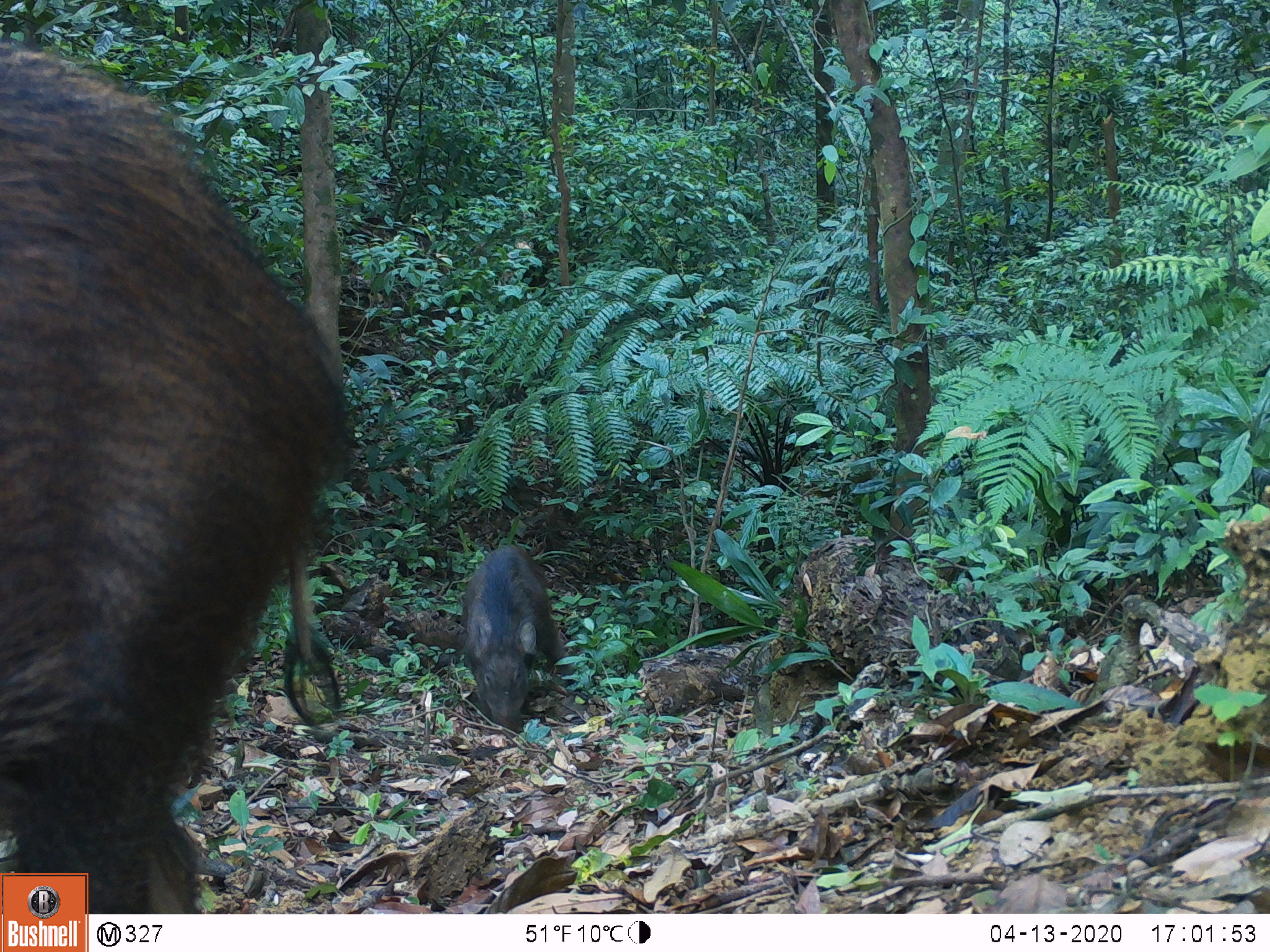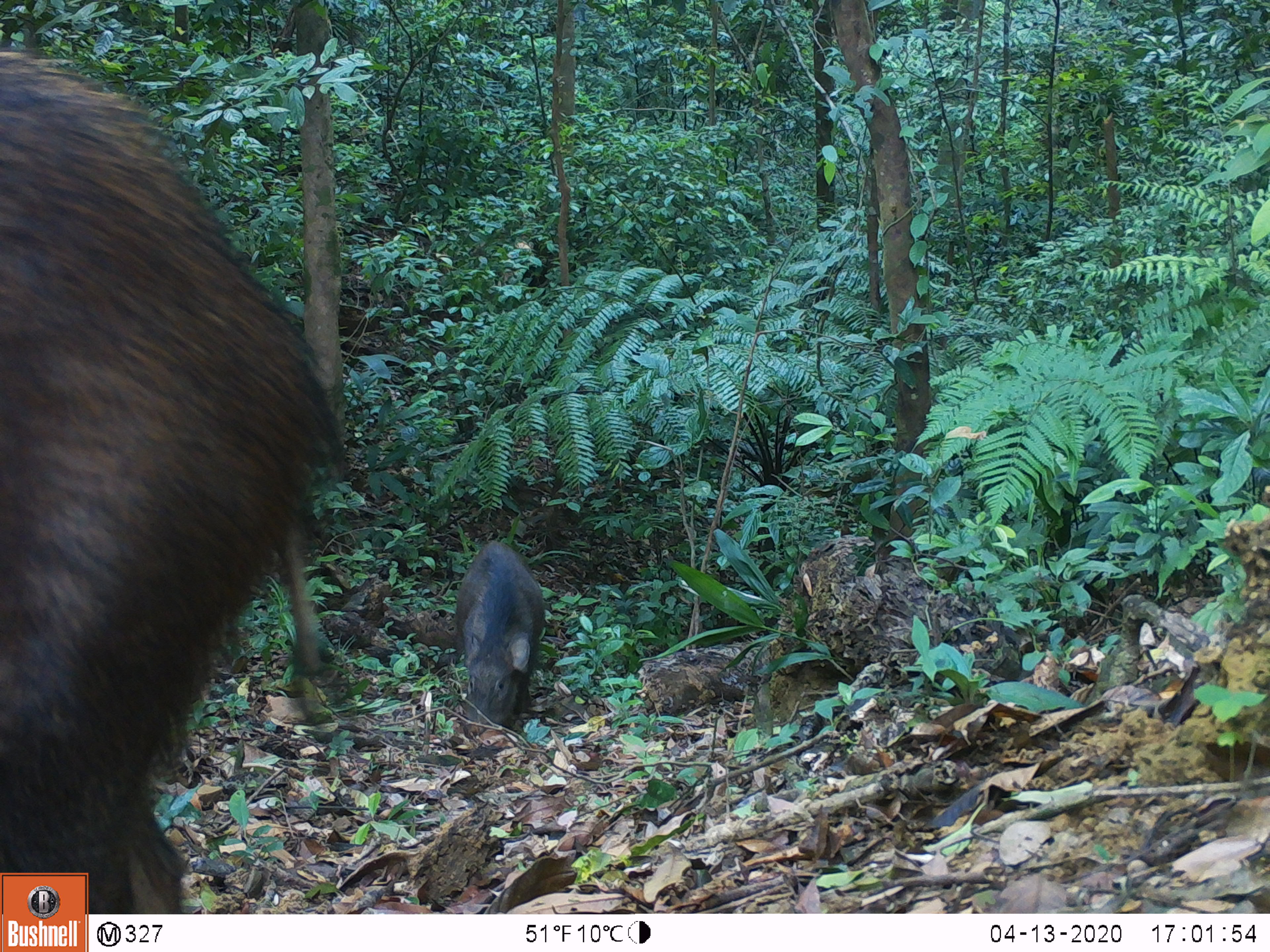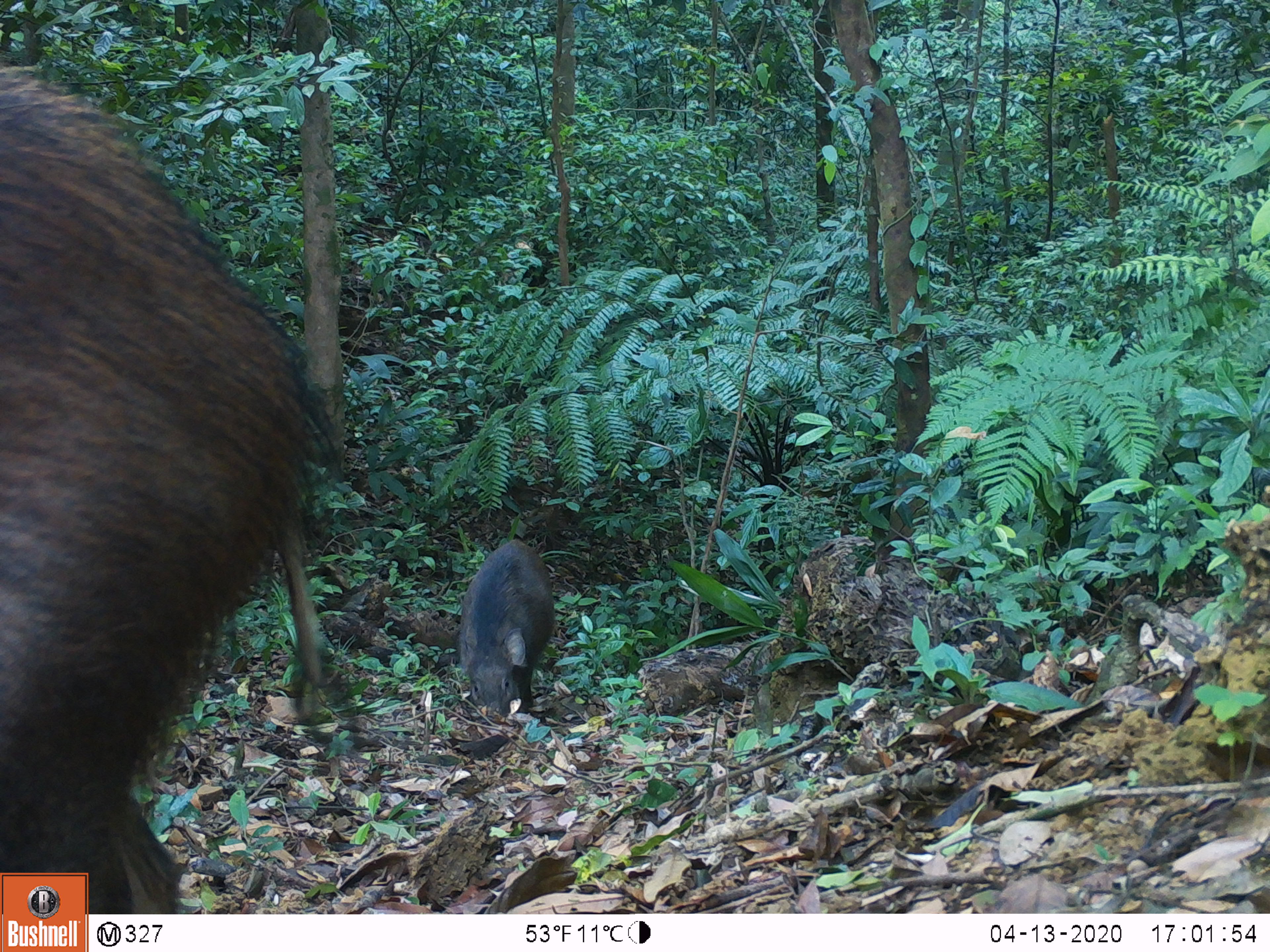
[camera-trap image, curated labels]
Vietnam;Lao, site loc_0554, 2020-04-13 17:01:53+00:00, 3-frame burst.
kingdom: Animalia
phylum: Chordata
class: Mammalia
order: Artiodactyla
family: Suidae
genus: Sus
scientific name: Sus scrofa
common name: eurasian wild pig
Eurasian wild pig (Sus scrofa). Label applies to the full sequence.